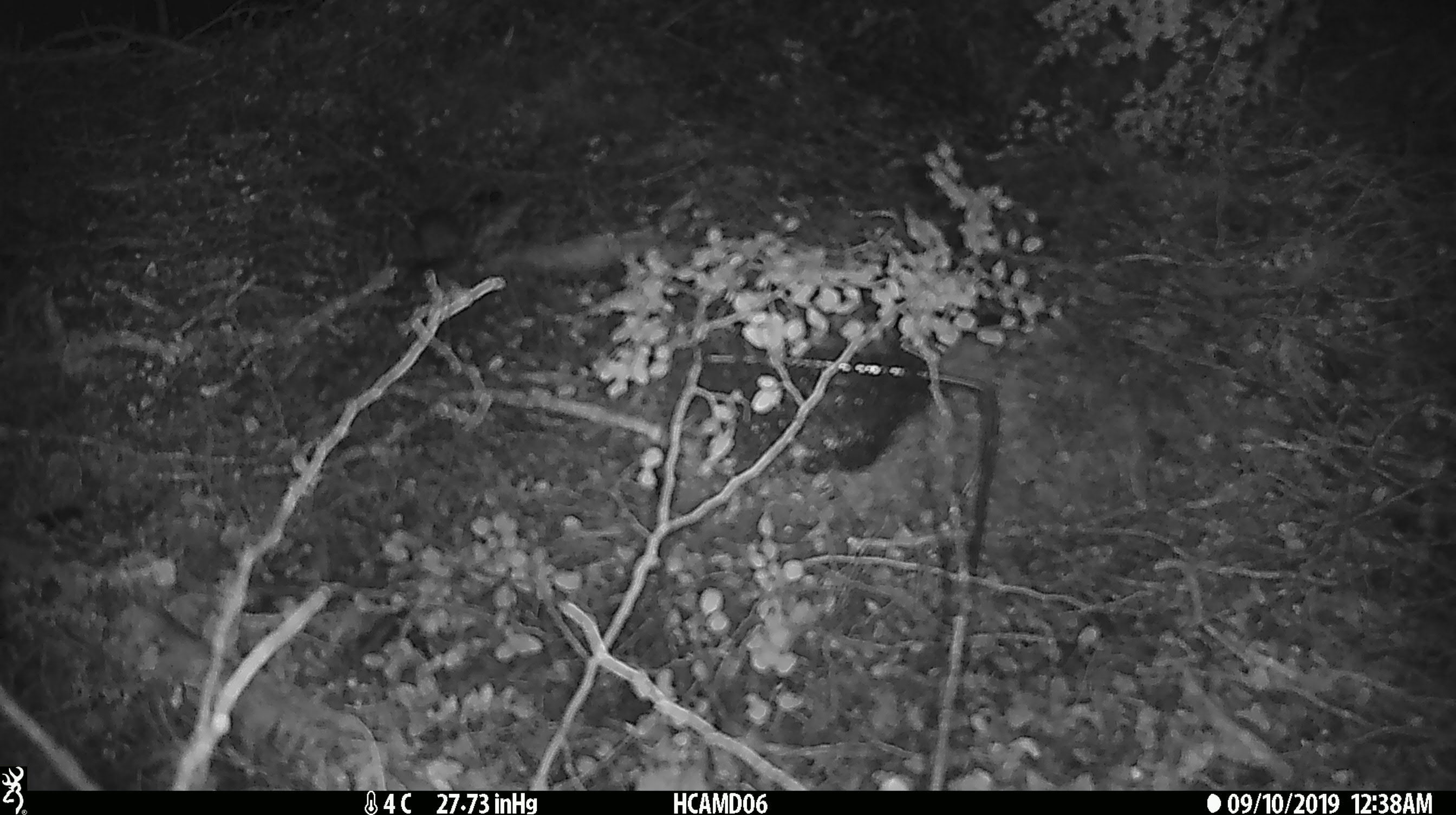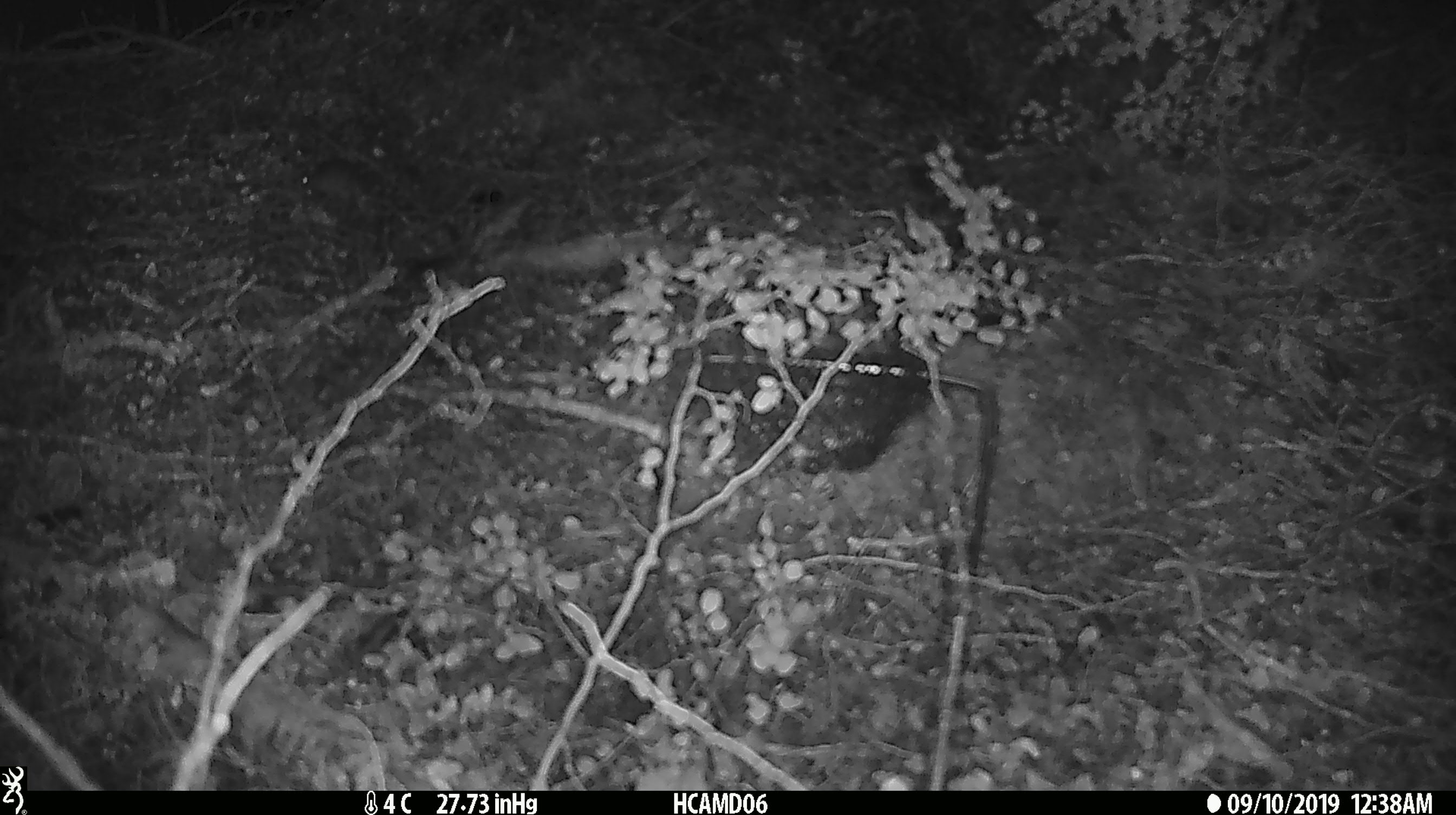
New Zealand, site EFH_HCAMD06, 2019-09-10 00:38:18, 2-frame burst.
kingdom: Animalia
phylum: Chordata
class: Mammalia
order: Rodentia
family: Muridae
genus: Mus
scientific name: Mus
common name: mouse